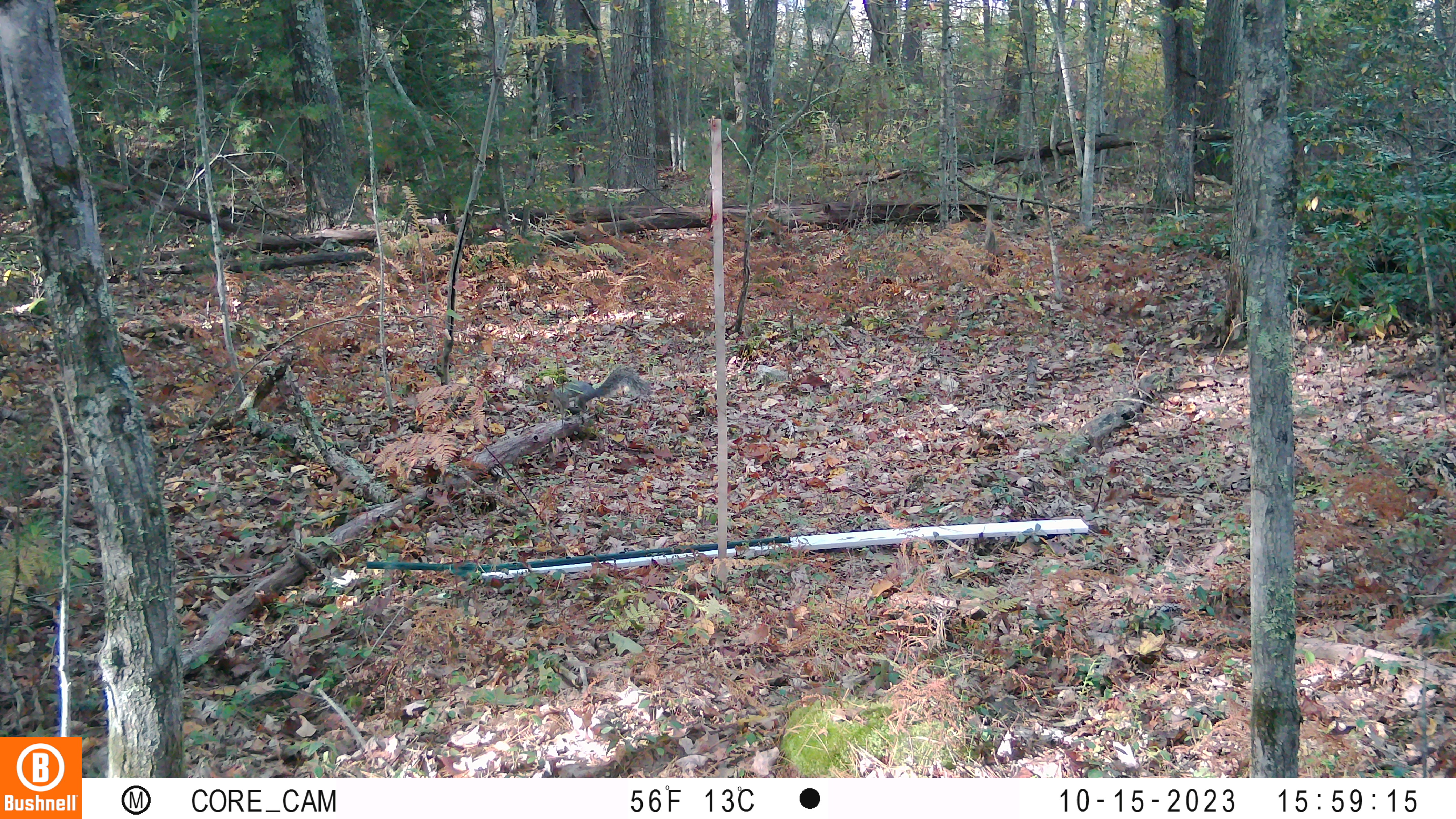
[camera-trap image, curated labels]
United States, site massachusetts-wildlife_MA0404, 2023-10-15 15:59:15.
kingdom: Animalia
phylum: Chordata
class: Mammalia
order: Rodentia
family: Sciuridae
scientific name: Sciuridae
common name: squirrel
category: squirrel sp.